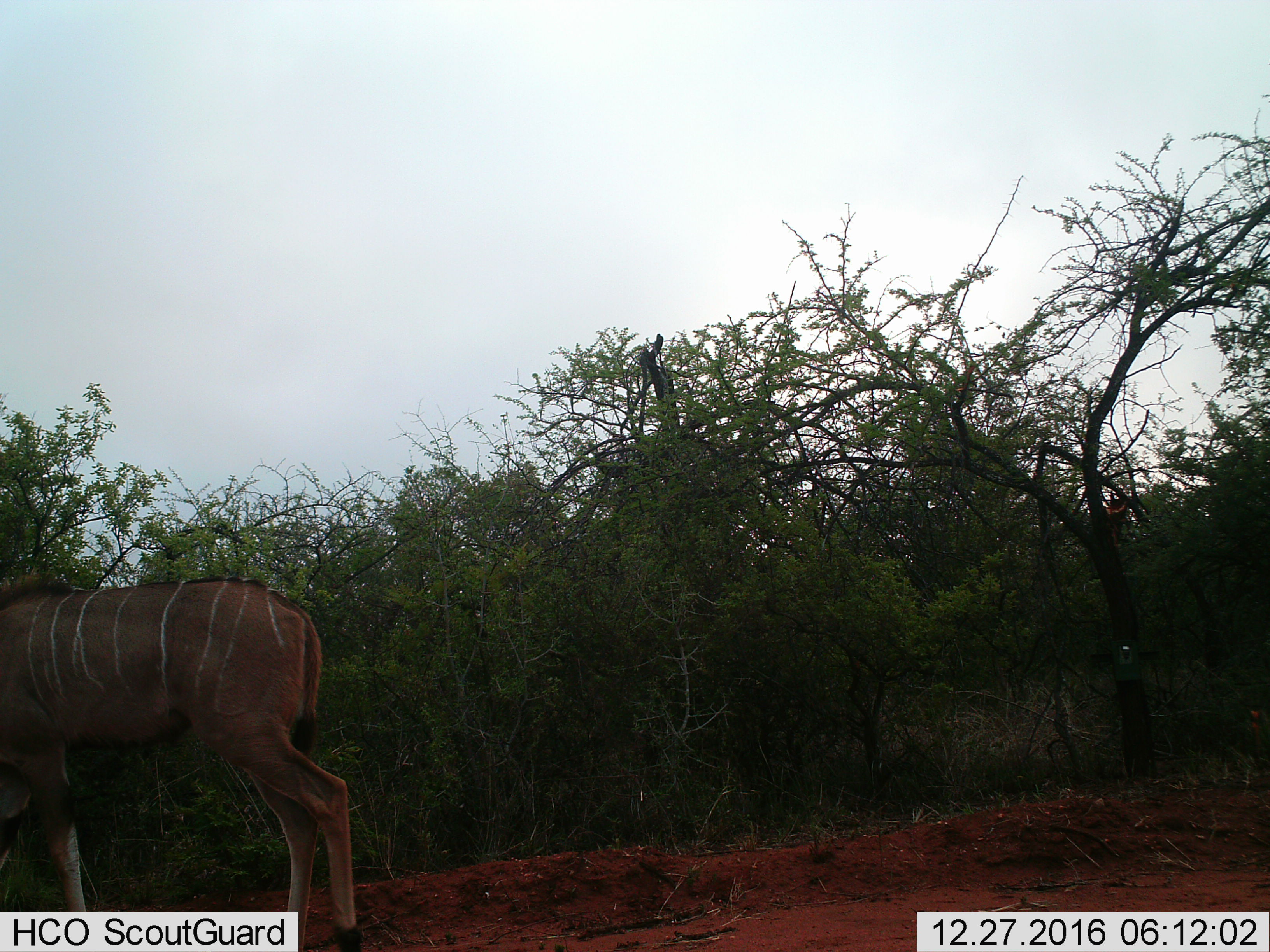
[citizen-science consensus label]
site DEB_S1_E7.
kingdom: Animalia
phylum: Chordata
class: Mammalia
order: Artiodactyla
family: Bovidae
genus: Tragelaphus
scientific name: Tragelaphus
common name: kudu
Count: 1.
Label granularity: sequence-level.